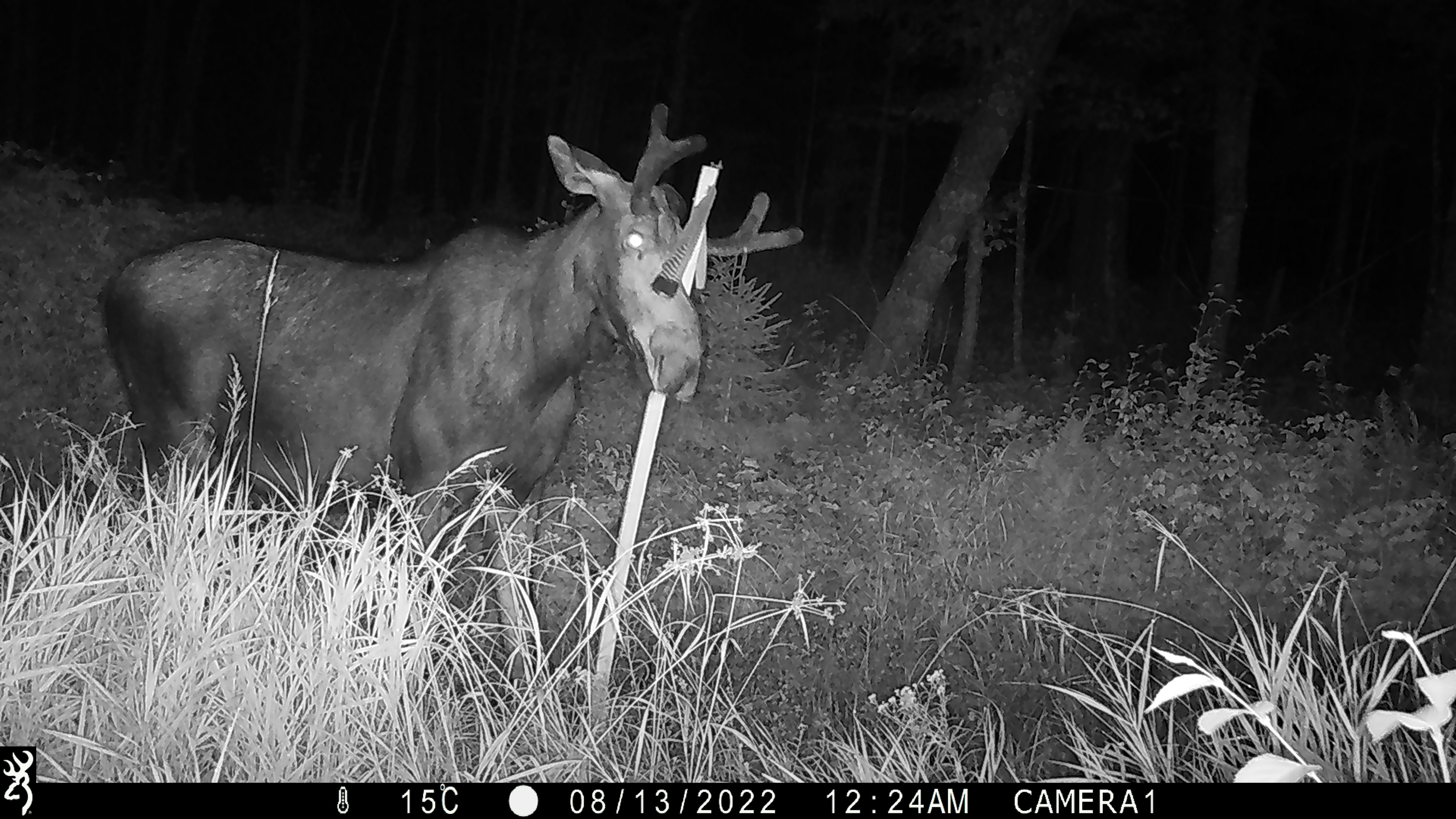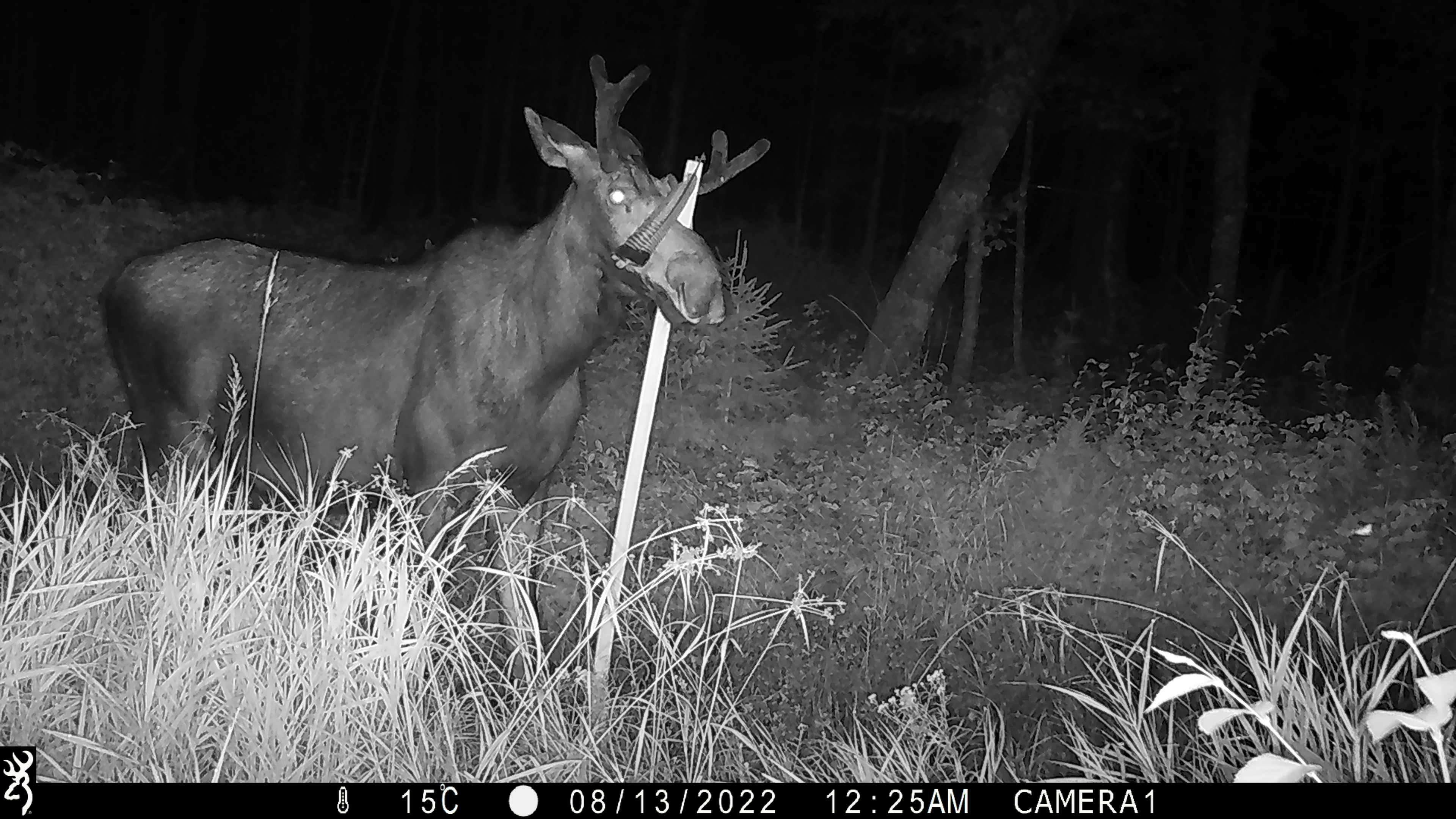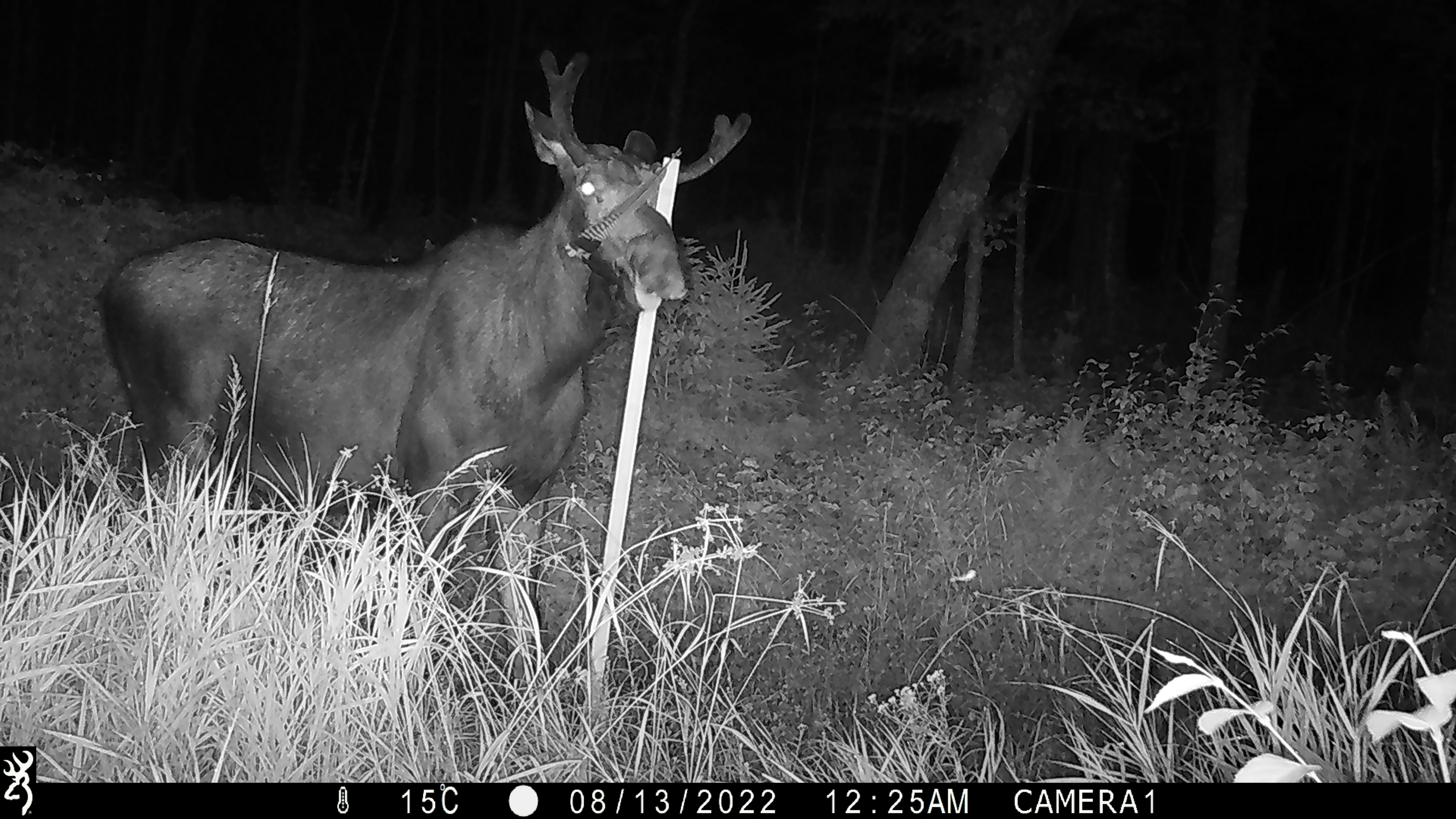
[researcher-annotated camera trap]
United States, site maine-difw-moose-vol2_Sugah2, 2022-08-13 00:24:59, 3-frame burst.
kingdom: Animalia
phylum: Chordata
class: Mammalia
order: Artiodactyla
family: Cervidae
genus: Alces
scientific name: Alces alces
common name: moose